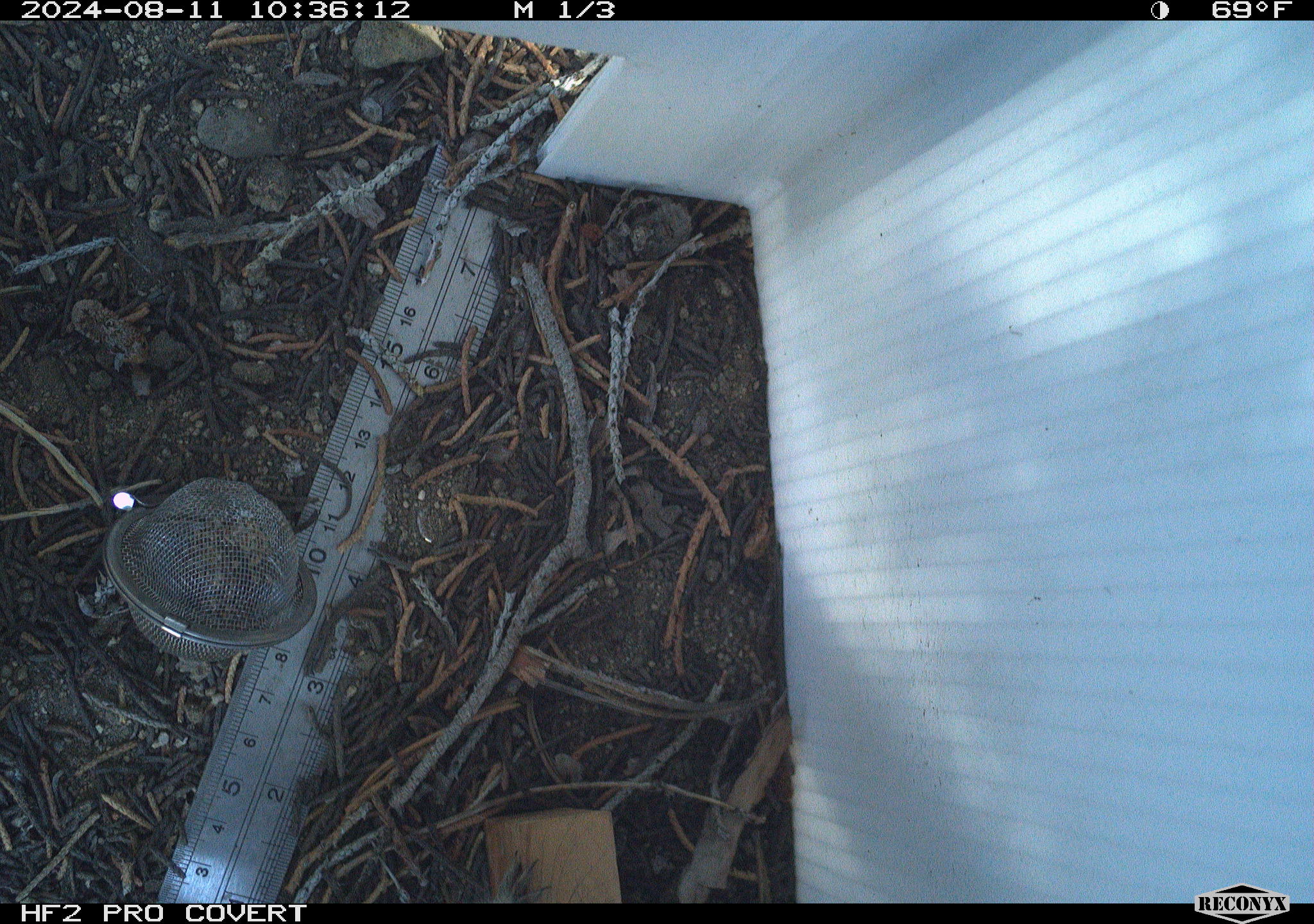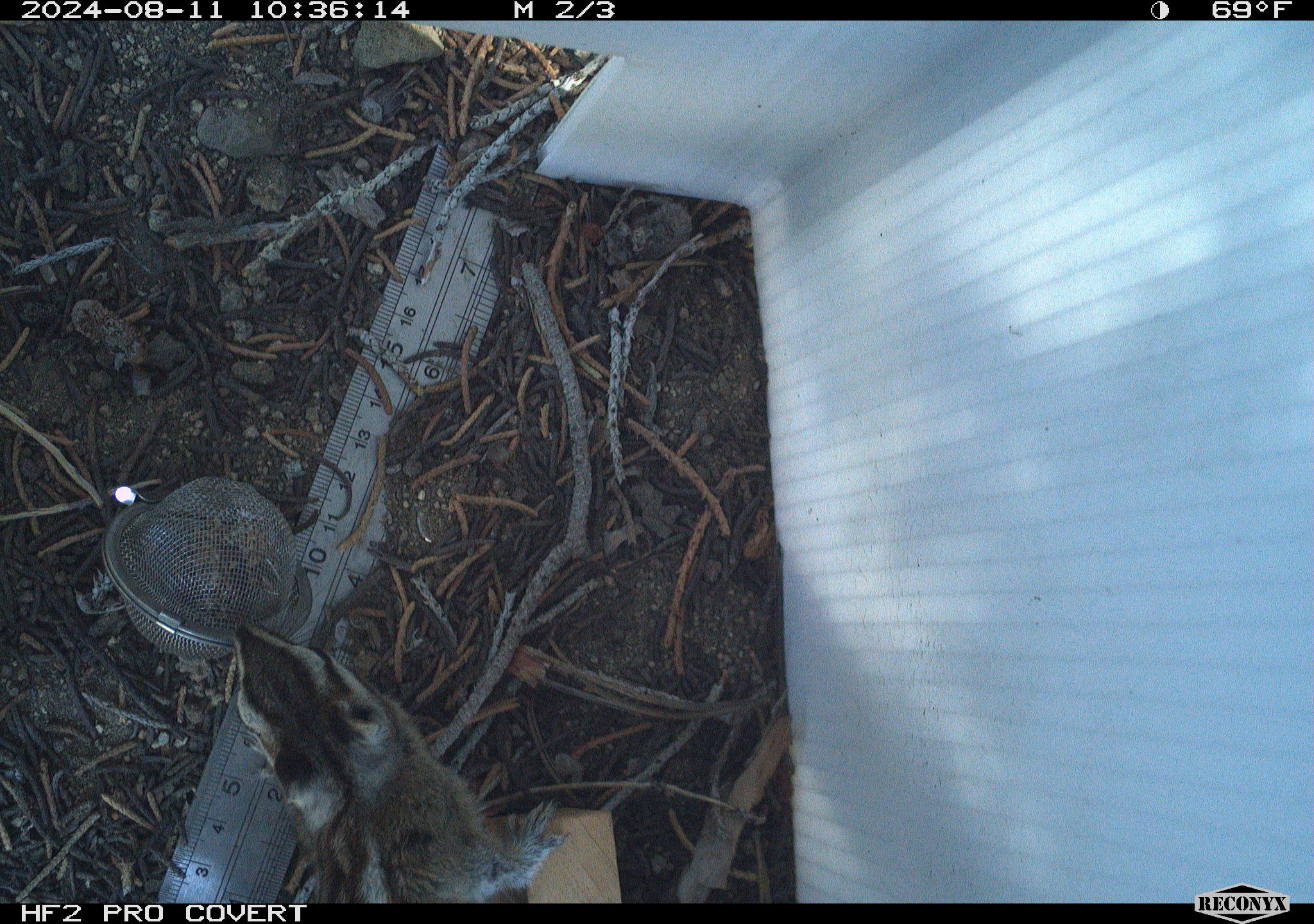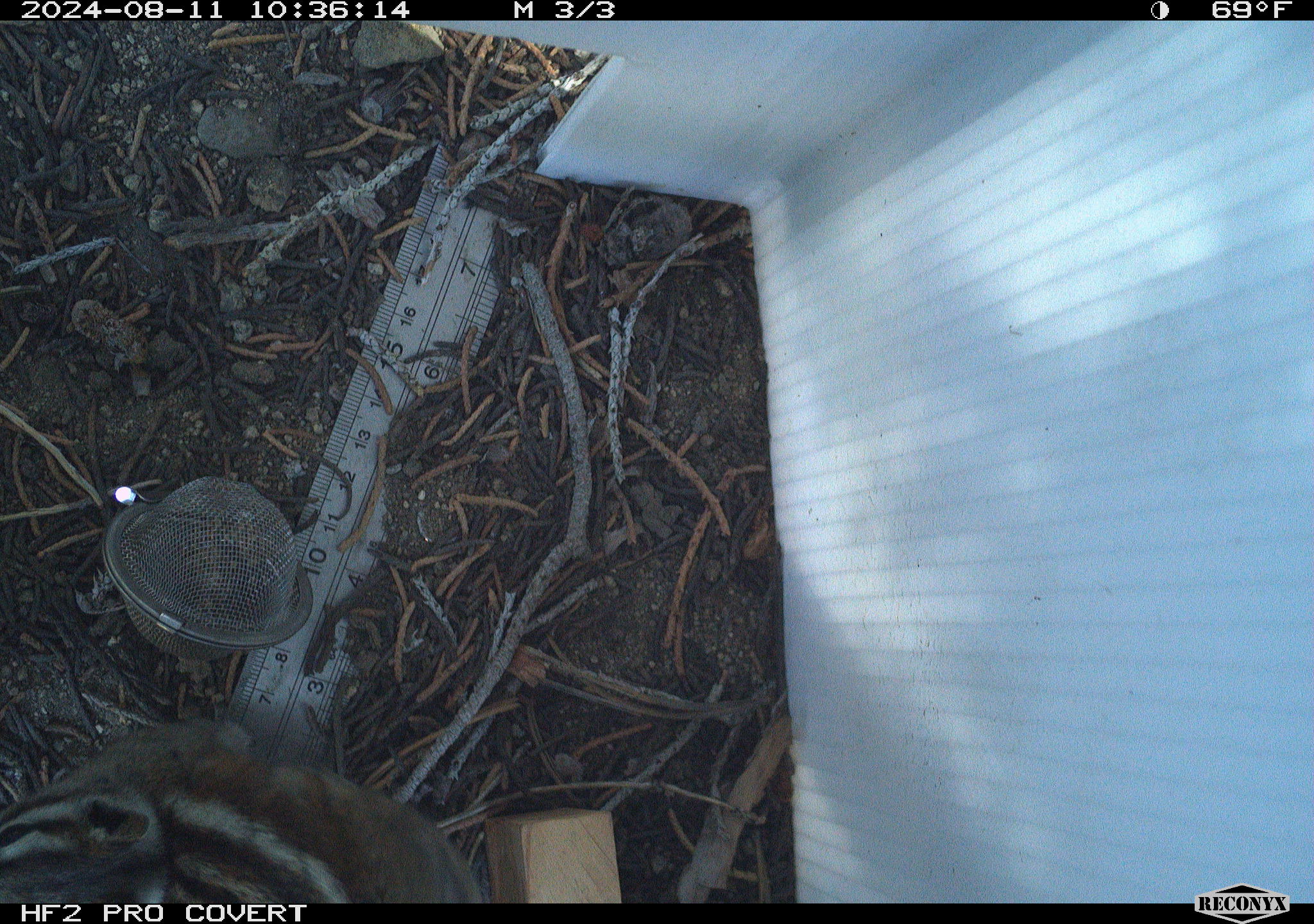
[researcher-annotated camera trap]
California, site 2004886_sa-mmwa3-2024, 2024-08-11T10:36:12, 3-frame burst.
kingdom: Animalia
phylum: Chordata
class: Mammalia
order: Rodentia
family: Sciuridae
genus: Neotamias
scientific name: Neotamias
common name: western chipmunks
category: neotamias species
Neotamias species (western chipmunks) (Neotamias).